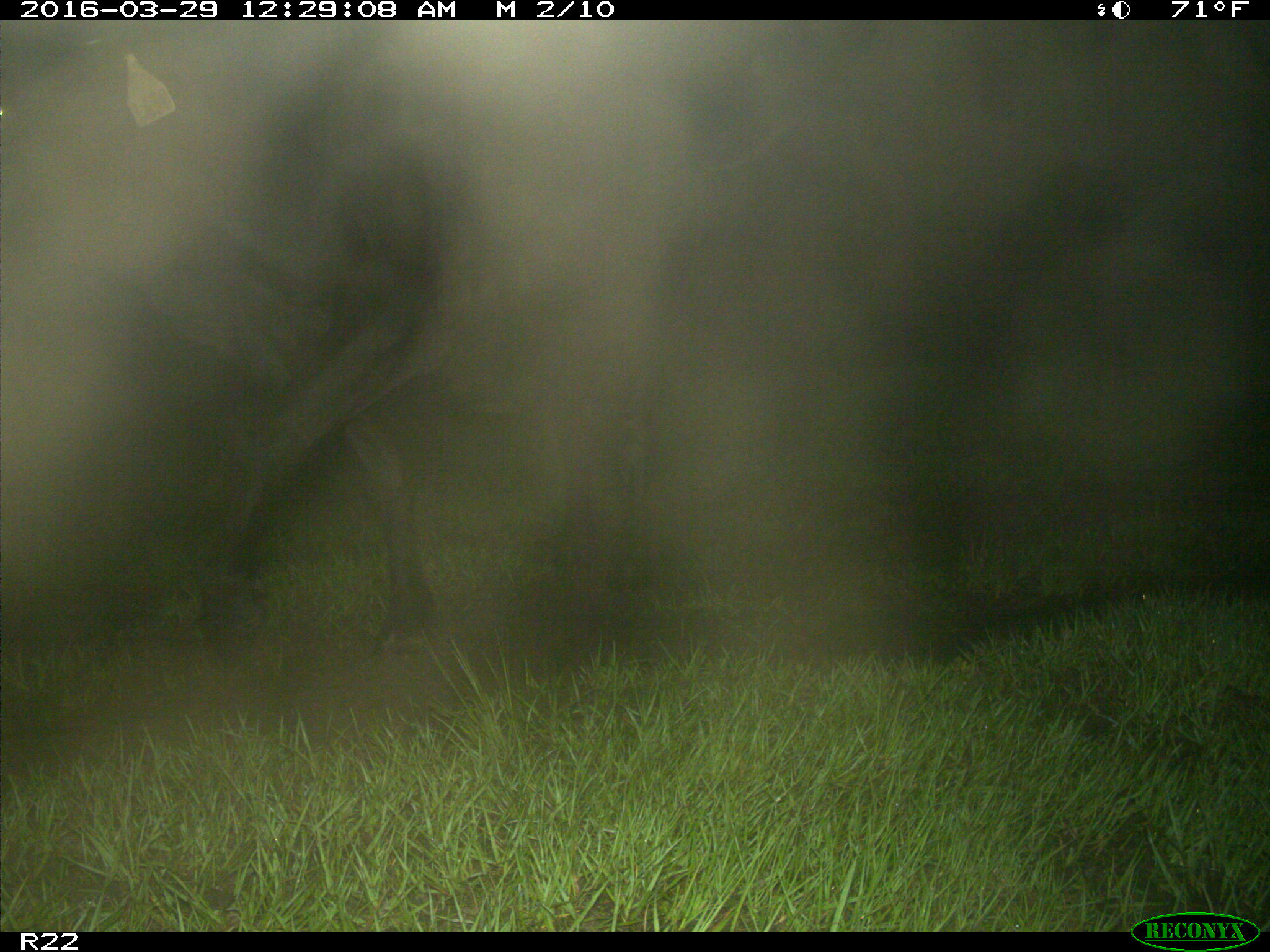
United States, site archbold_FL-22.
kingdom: Animalia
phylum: Chordata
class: Mammalia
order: Artiodactyla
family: Bovidae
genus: Bos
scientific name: Bos taurus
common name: domestic cow